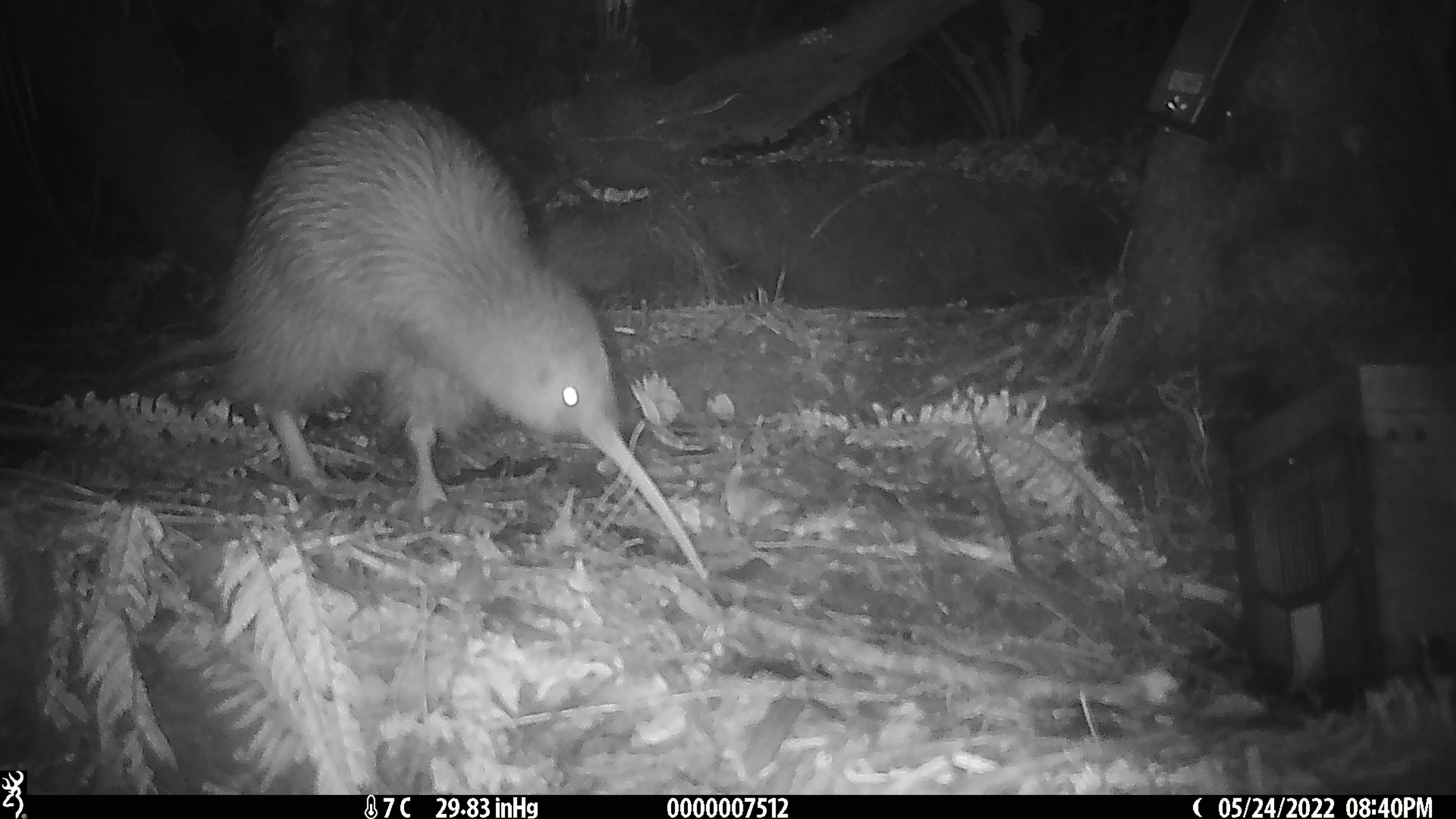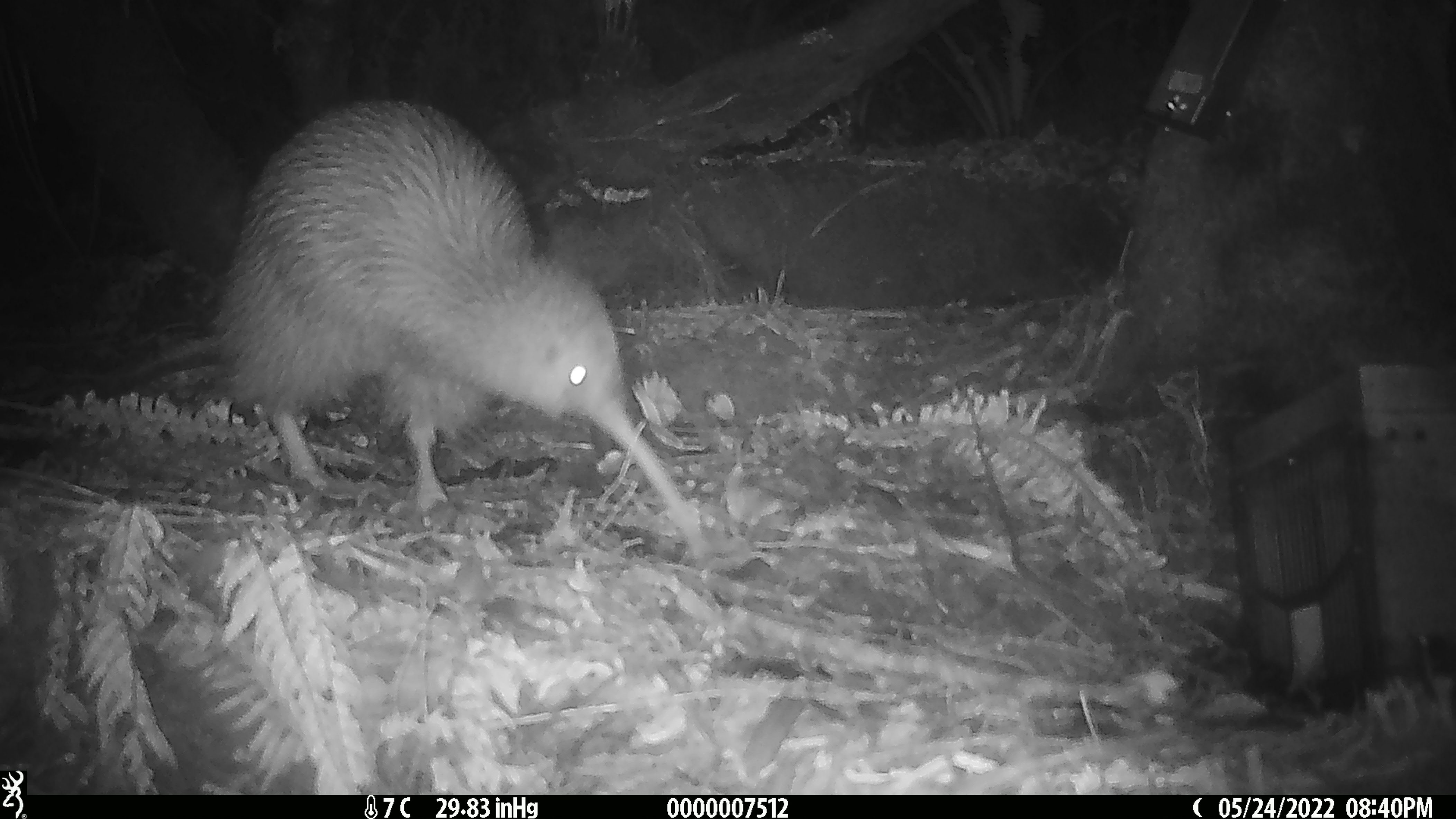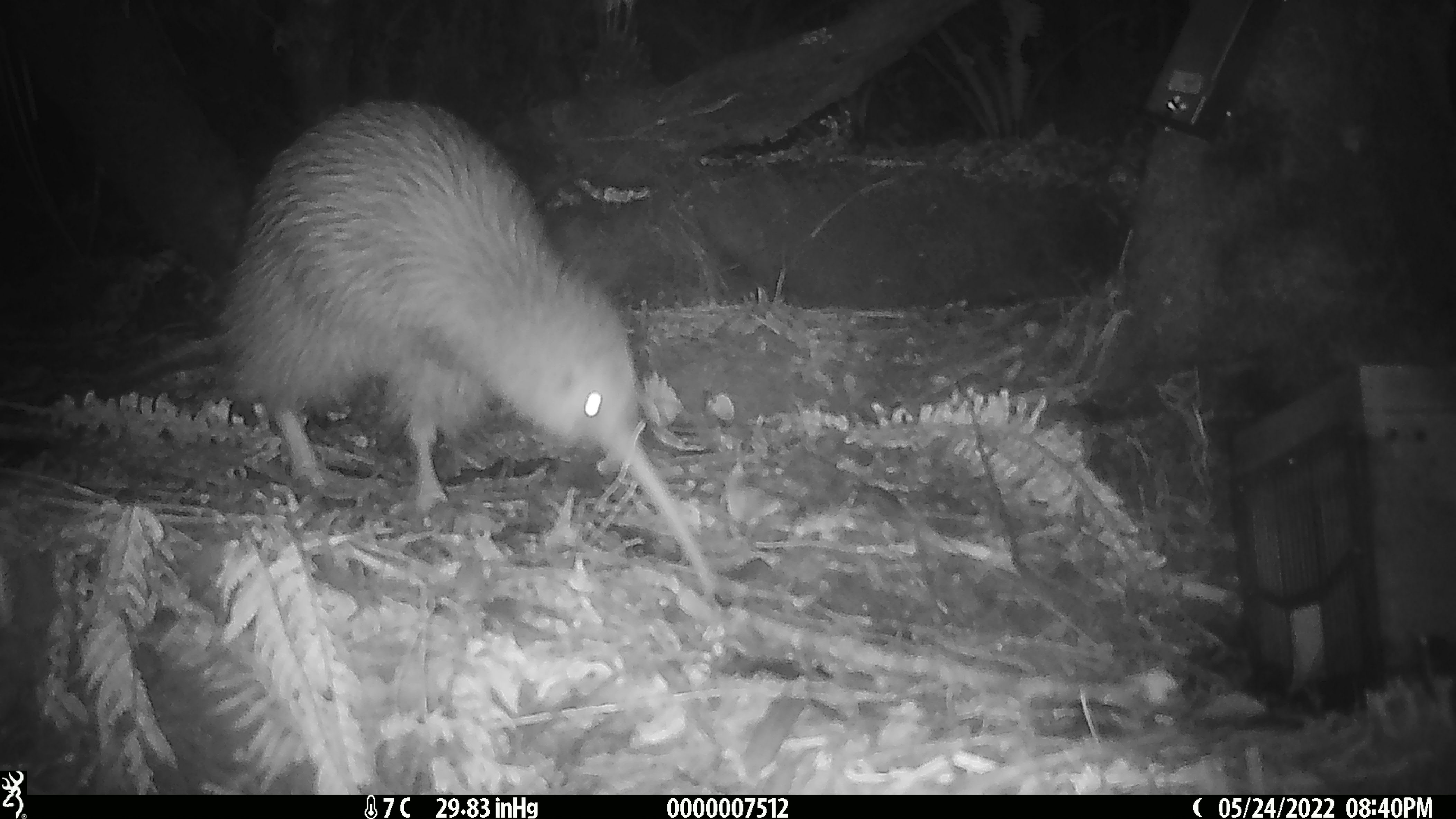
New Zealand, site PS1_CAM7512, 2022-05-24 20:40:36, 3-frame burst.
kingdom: Animalia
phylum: Chordata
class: Aves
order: Apterygiformes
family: Apterygidae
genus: Apteryx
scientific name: Apteryx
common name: kiwi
Kiwi (Apteryx).